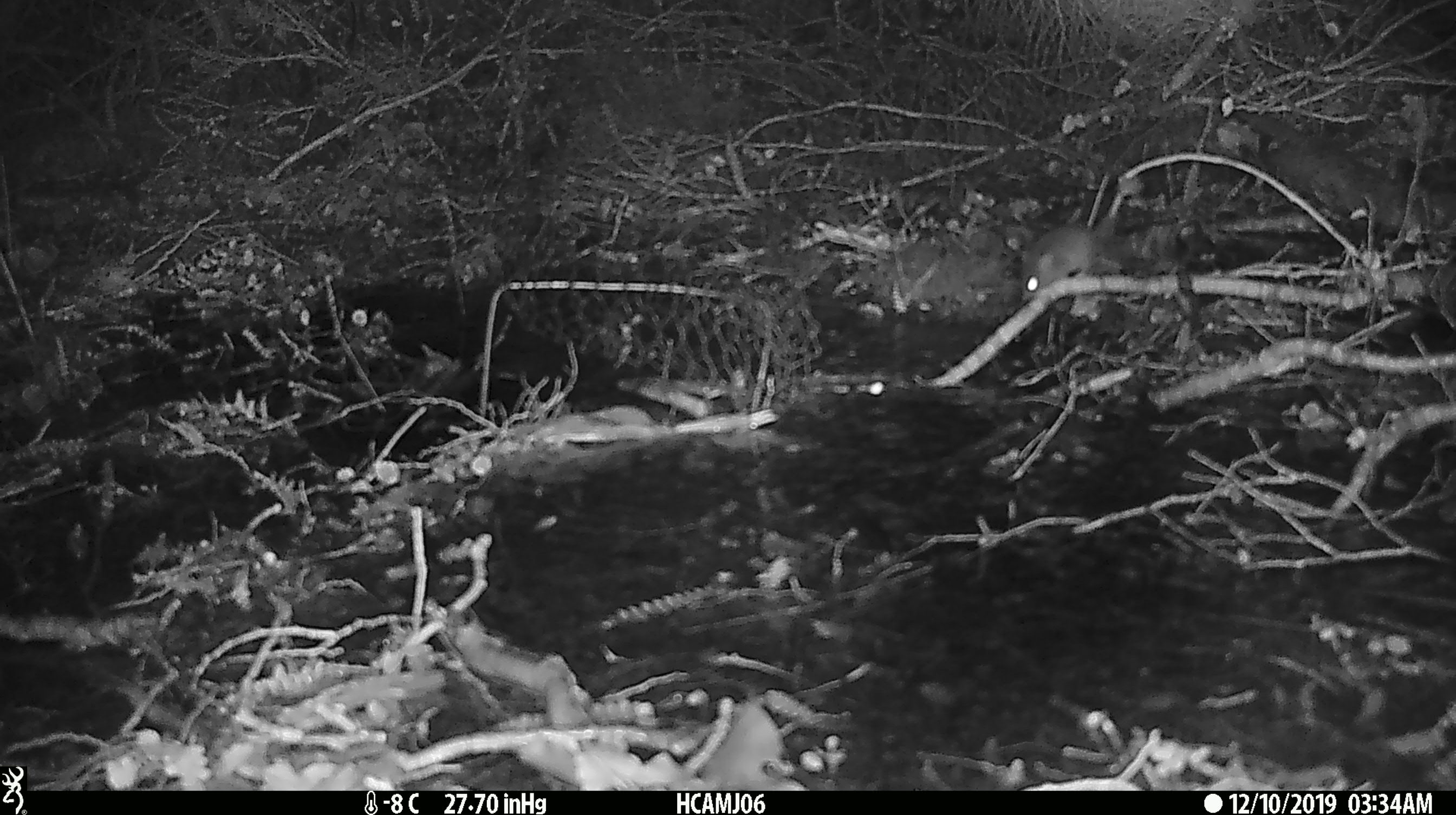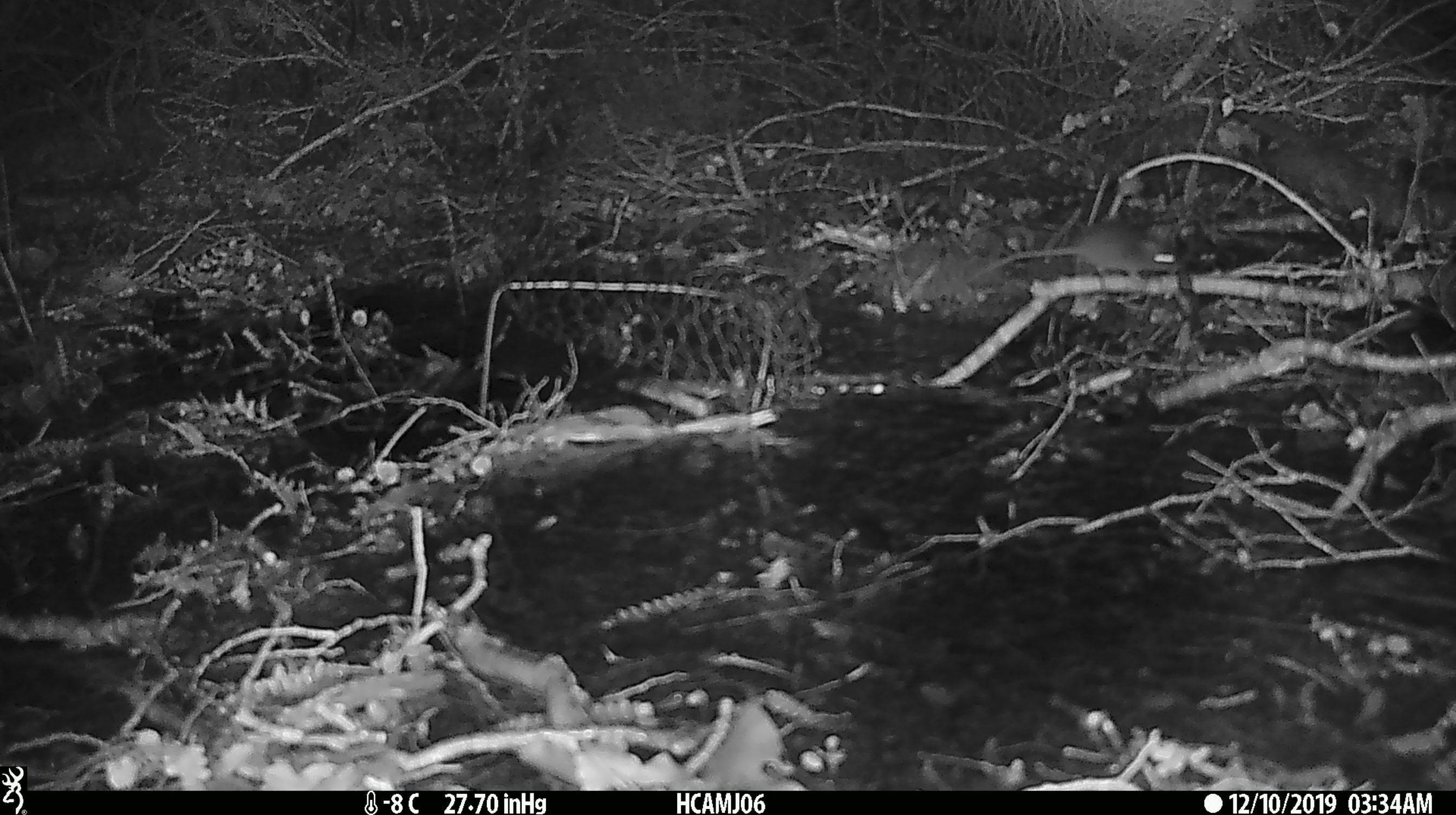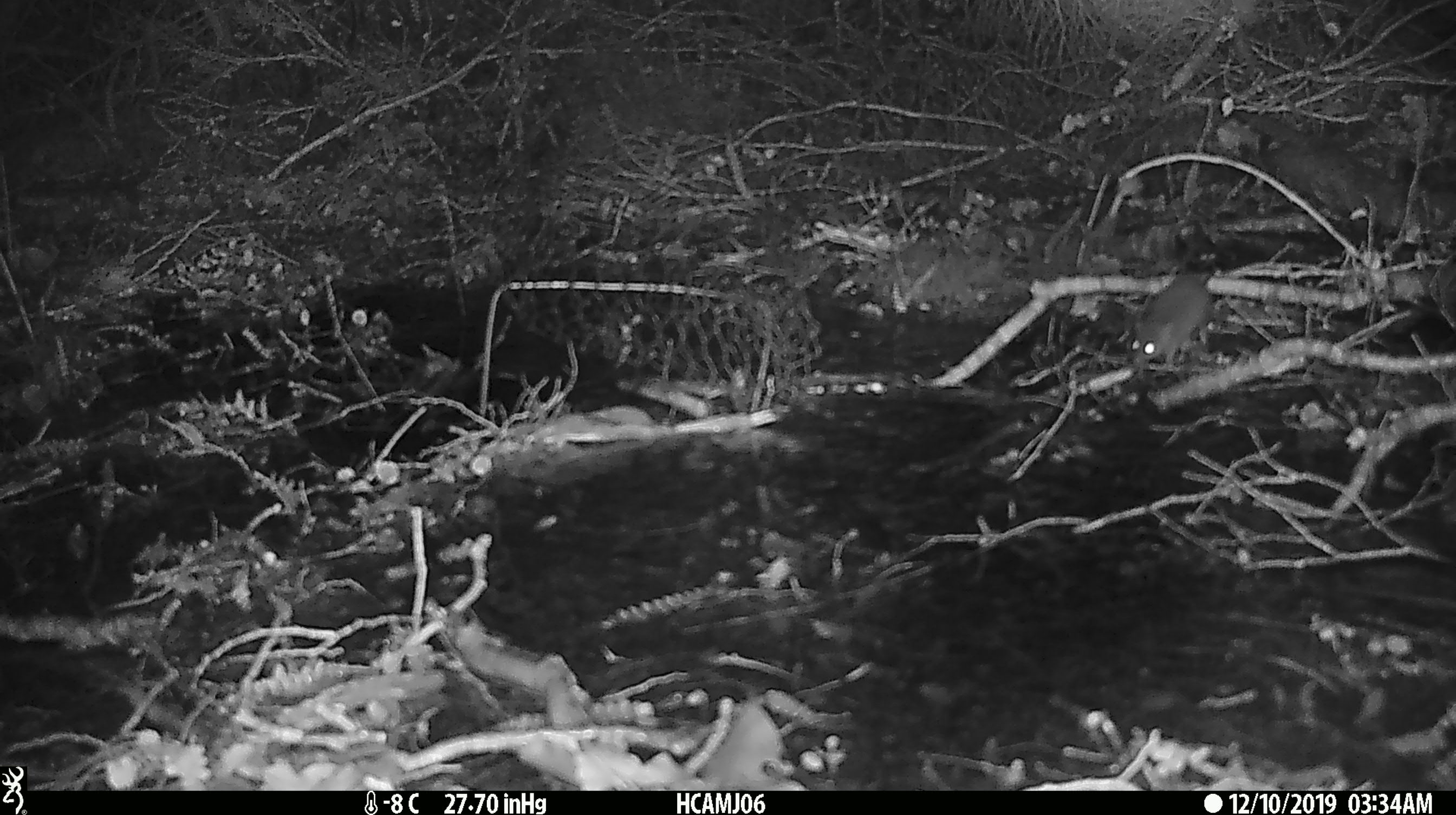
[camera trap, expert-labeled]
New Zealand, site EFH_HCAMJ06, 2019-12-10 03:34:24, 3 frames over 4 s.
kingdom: Animalia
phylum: Chordata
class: Mammalia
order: Rodentia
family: Muridae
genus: Mus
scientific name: Mus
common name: mouse